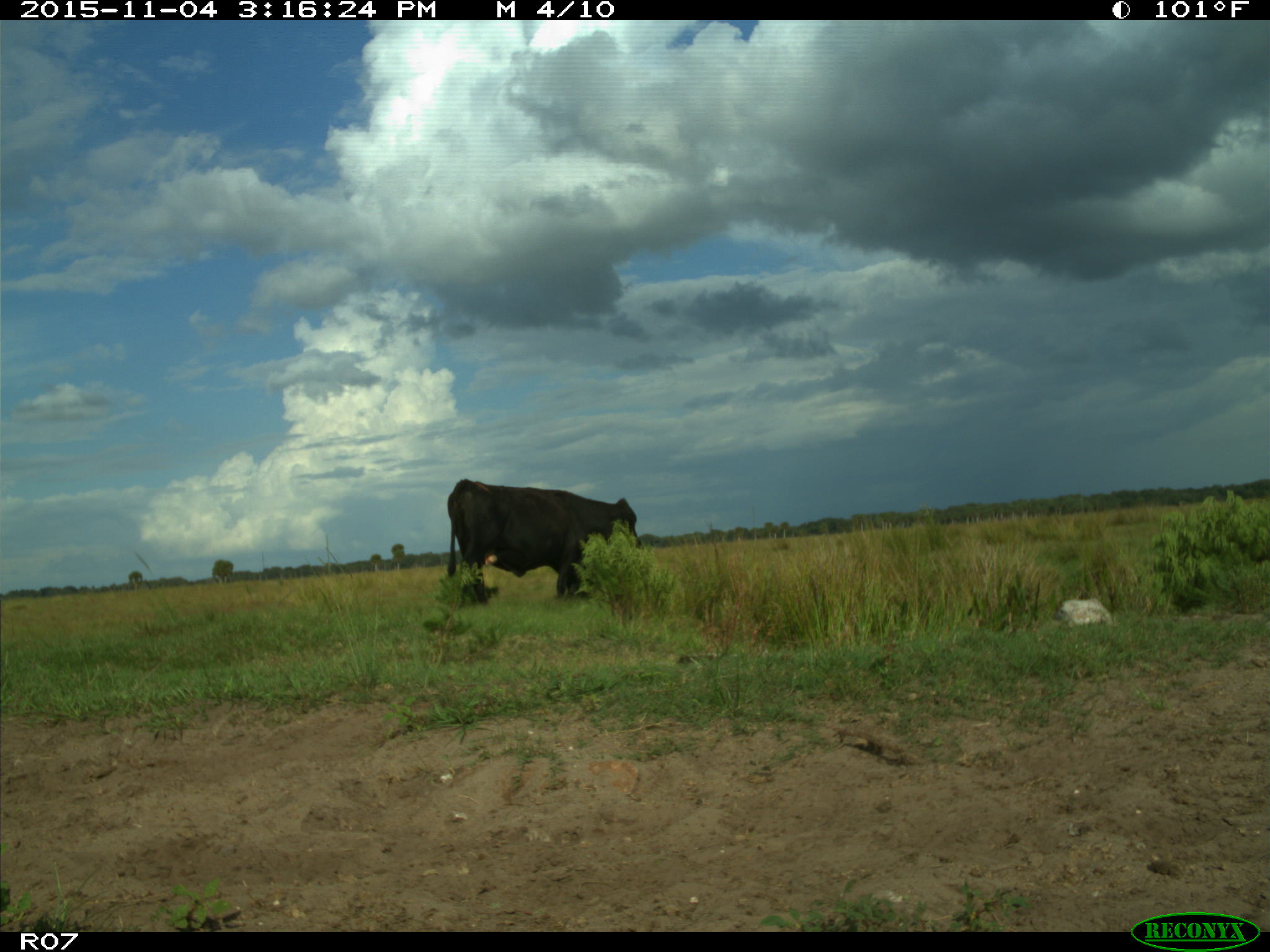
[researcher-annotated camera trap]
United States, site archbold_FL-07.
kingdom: Animalia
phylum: Chordata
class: Mammalia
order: Artiodactyla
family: Bovidae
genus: Bos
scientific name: Bos taurus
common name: domestic cow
Bos taurus (domestic cow).